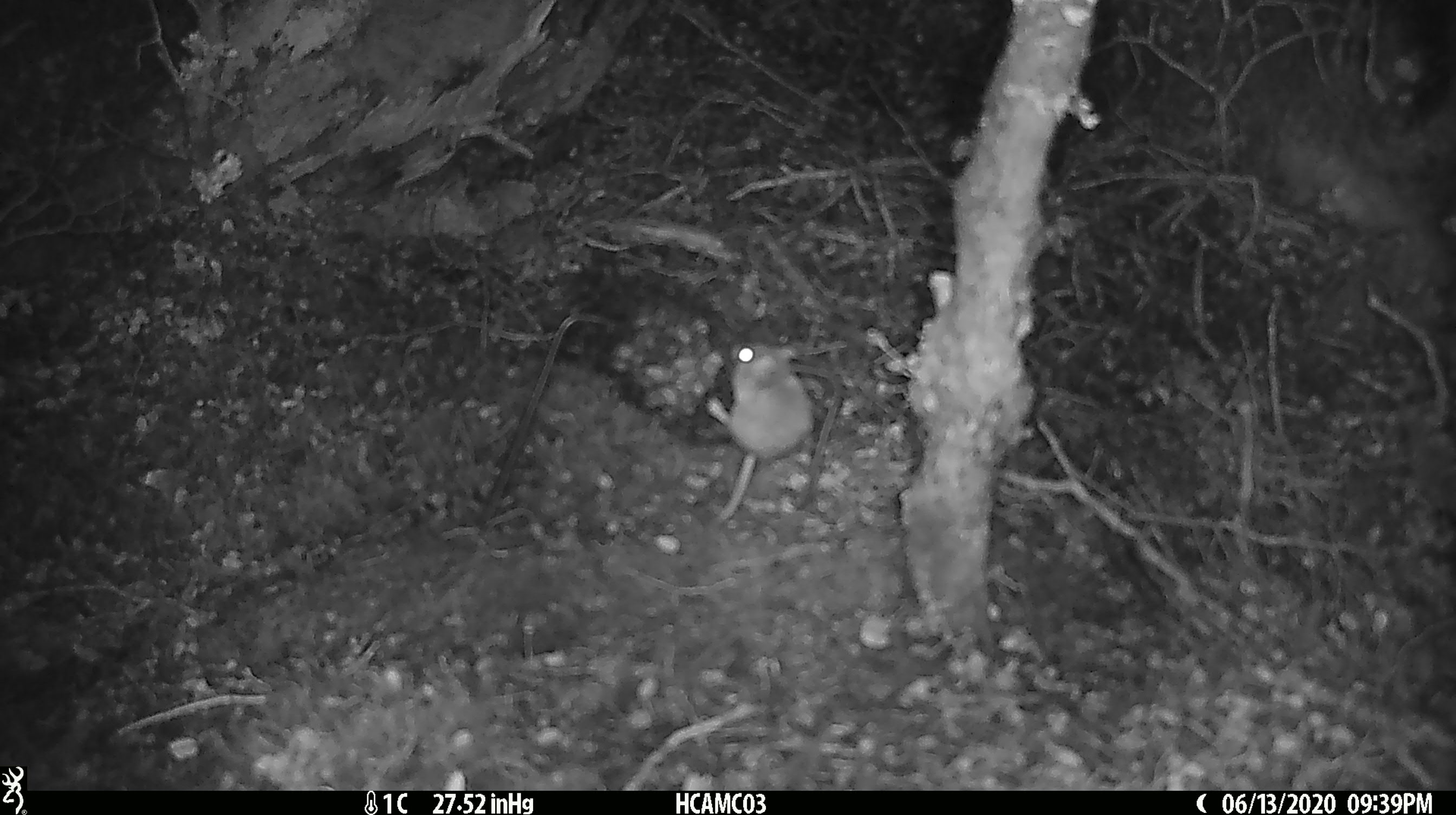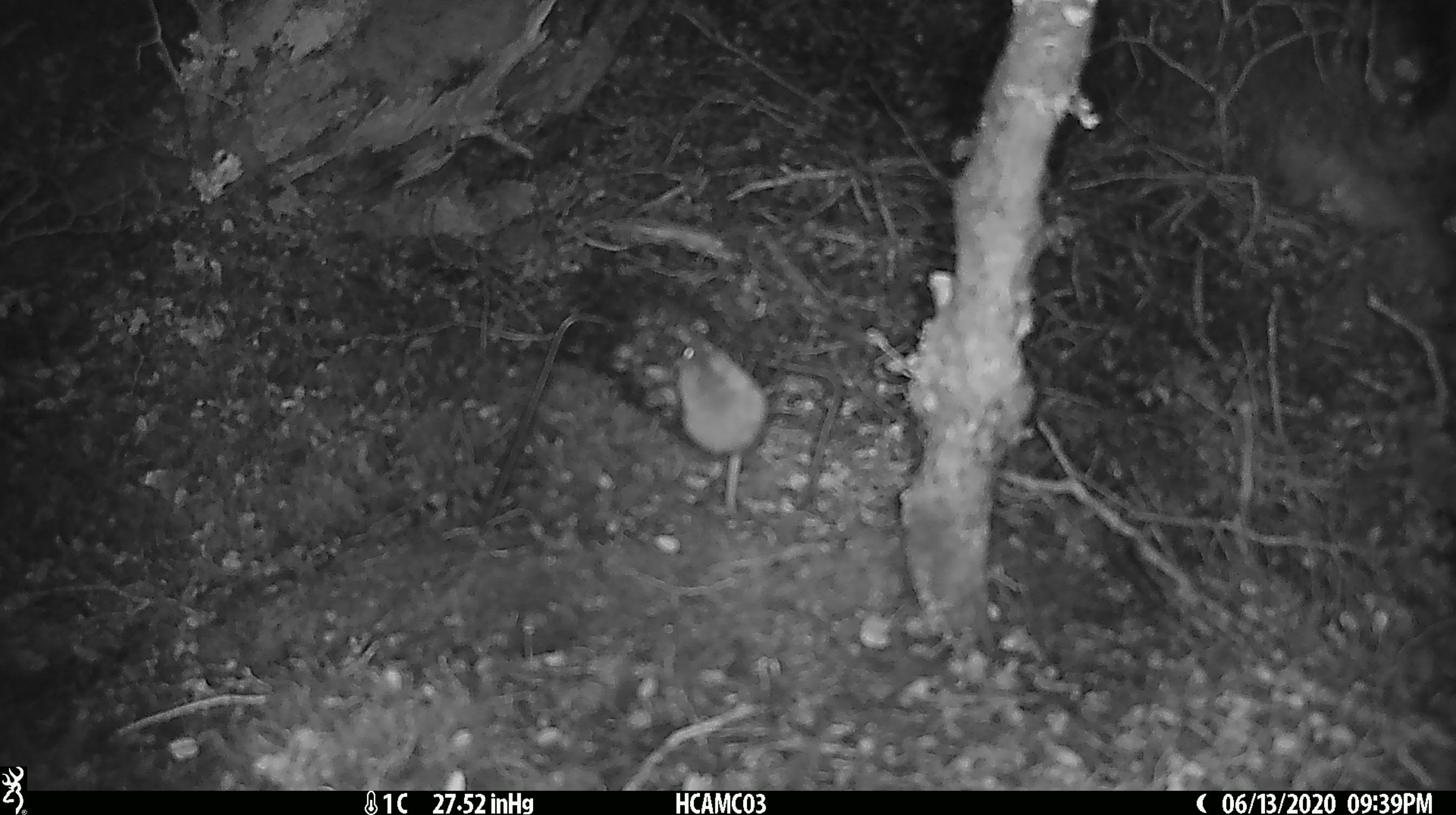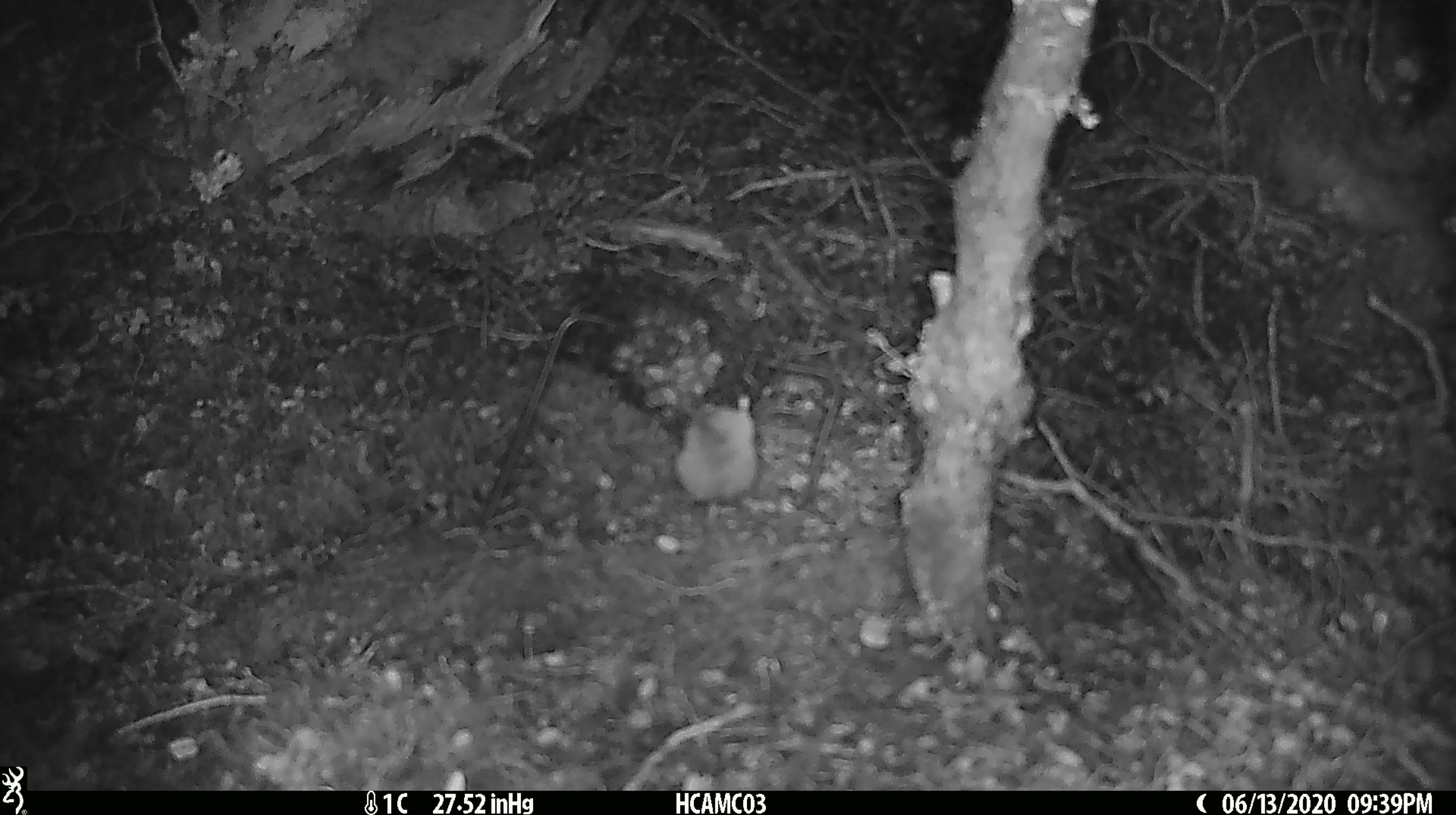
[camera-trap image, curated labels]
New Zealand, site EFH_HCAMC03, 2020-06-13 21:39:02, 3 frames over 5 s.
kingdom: Animalia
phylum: Chordata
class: Mammalia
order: Rodentia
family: Muridae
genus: Mus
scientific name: Mus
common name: mouse